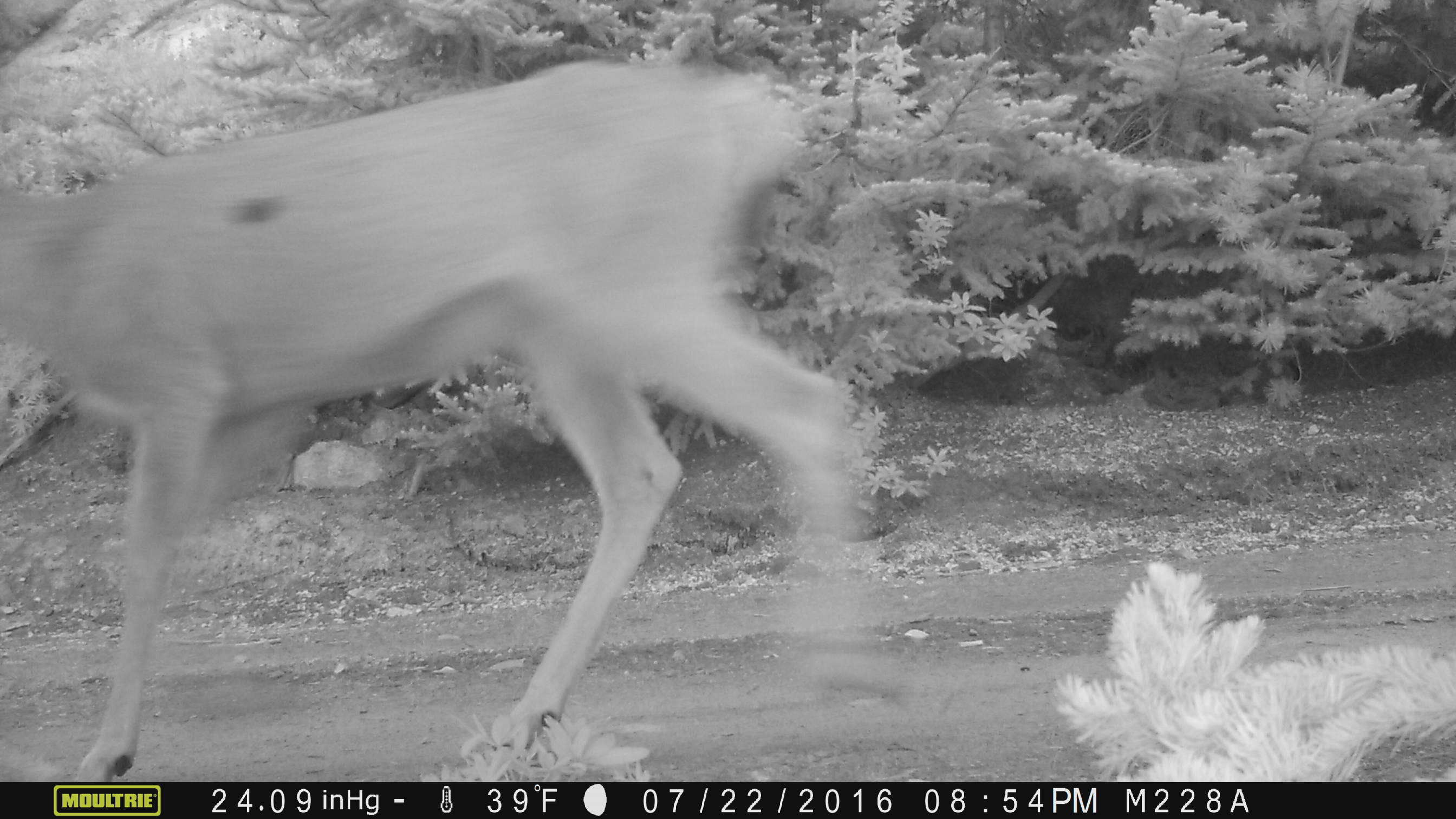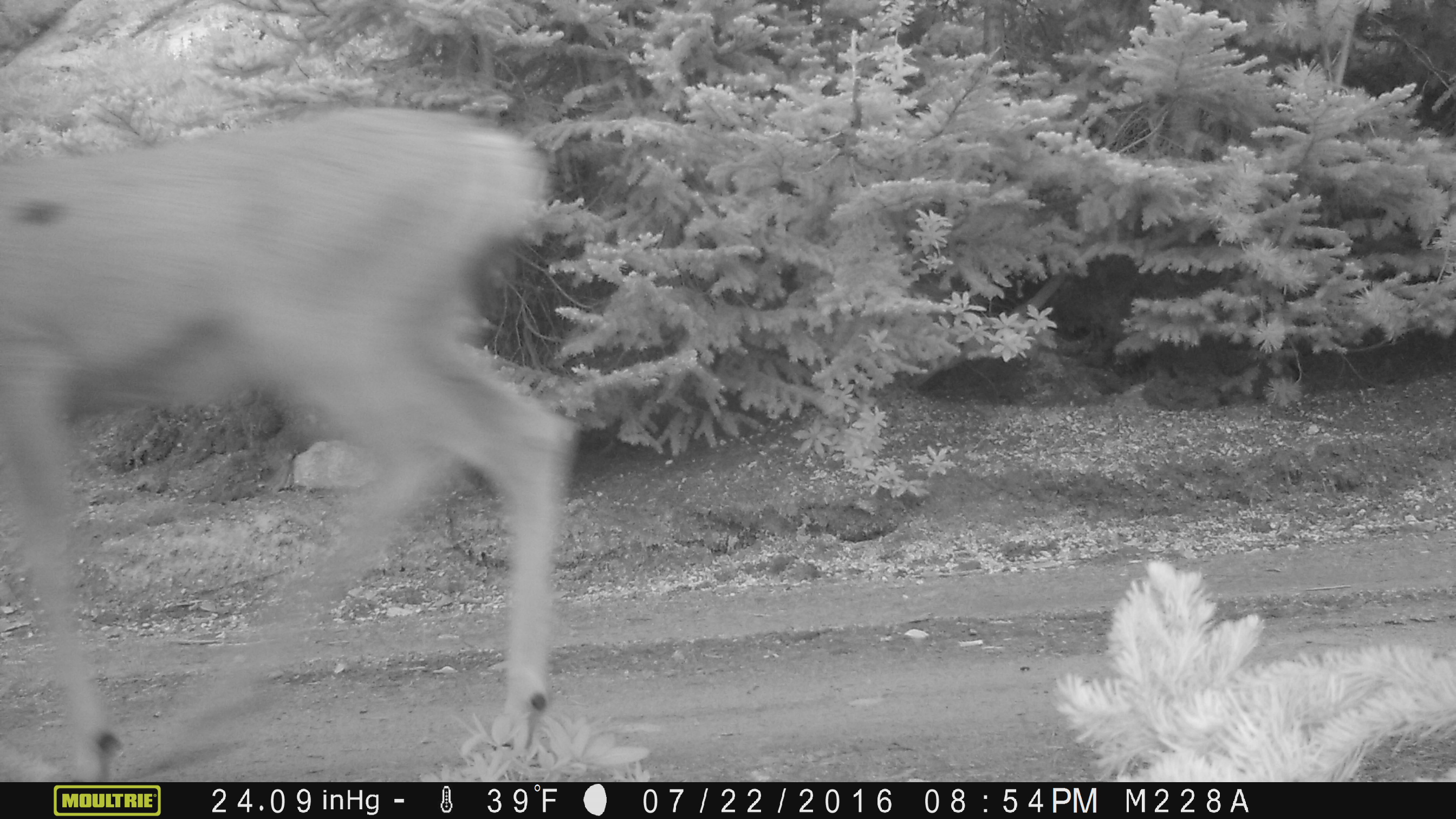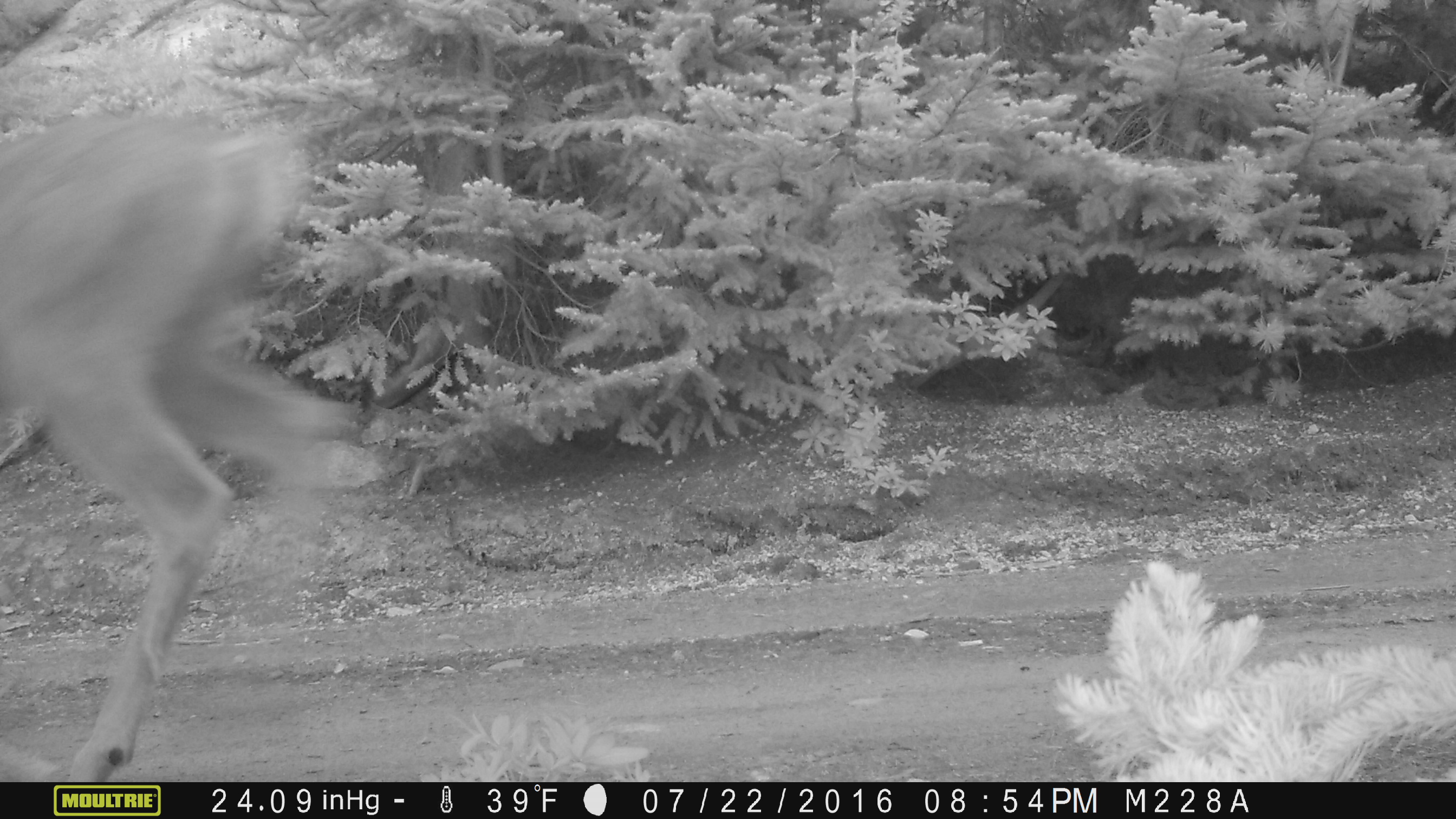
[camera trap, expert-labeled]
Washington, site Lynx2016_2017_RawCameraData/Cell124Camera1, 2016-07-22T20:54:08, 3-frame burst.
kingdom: Animalia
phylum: Chordata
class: Mammalia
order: Artiodactyla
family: Cervidae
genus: Odocoileus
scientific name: Odocoileus hemionus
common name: mule deer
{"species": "Odocoileus hemionus (mule deer)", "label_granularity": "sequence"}